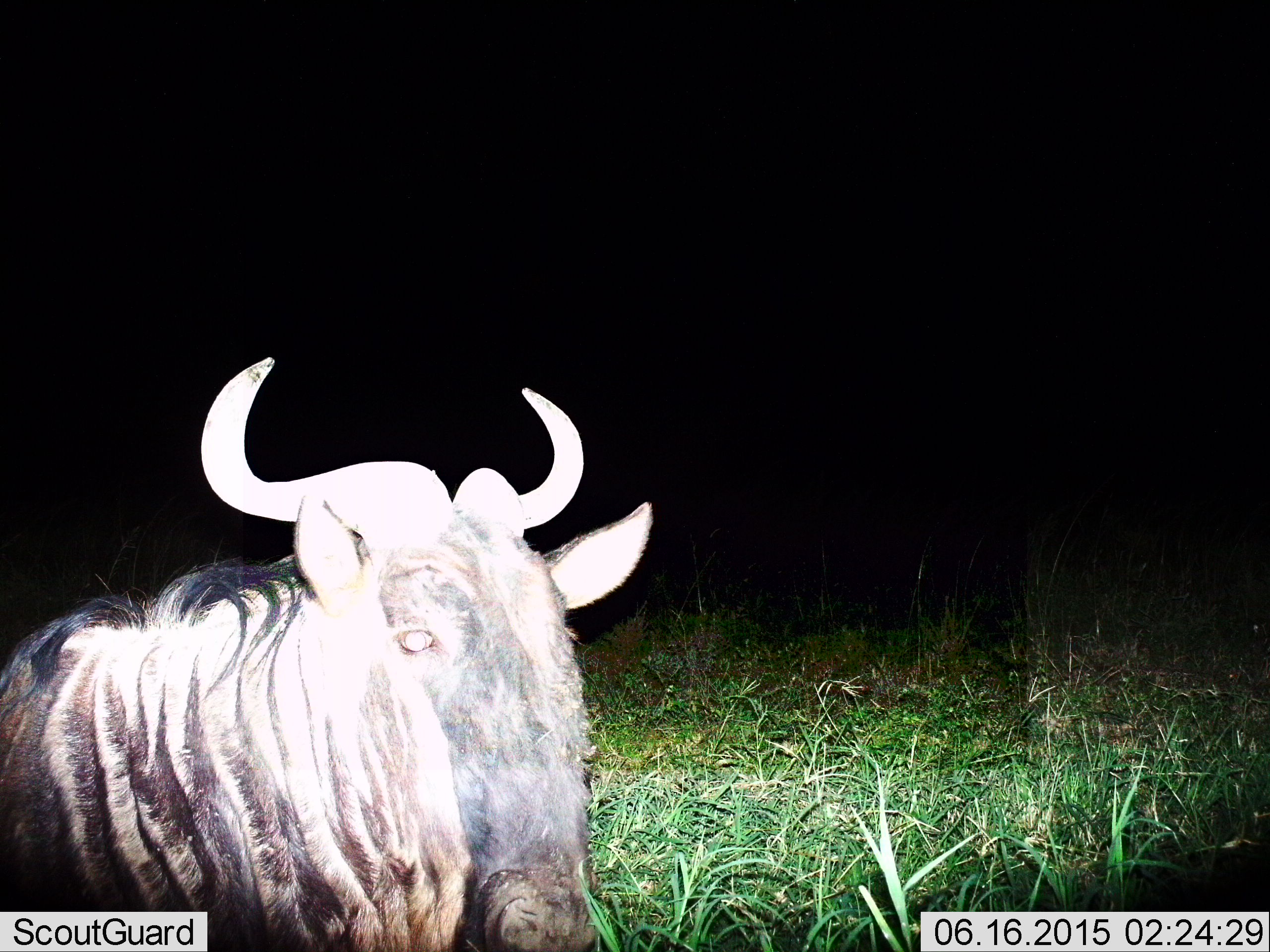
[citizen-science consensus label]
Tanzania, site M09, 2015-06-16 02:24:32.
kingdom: Animalia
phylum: Chordata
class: Mammalia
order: Artiodactyla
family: Bovidae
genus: Connochaetes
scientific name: Connochaetes taurinus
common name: blue wildebeest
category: wildebeest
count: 1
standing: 30%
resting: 50%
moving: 20%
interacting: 0%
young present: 0%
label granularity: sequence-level